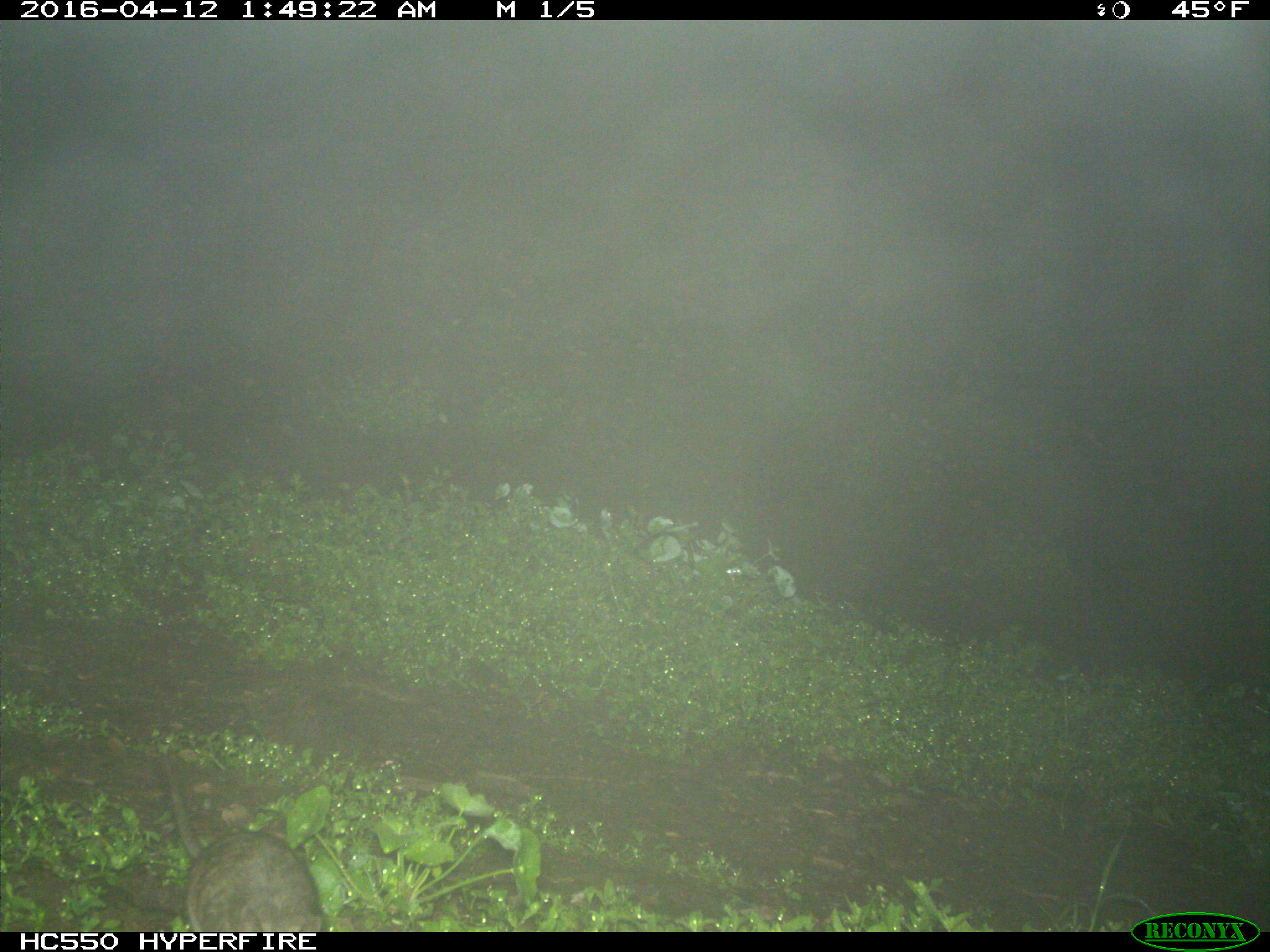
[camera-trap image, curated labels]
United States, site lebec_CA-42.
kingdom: Animalia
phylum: Chordata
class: Mammalia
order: Rodentia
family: Cricetidae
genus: Neotoma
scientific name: Neotoma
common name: pack rat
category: unidentified pack rat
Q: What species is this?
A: Unidentified pack rat (pack rat) (Neotoma).